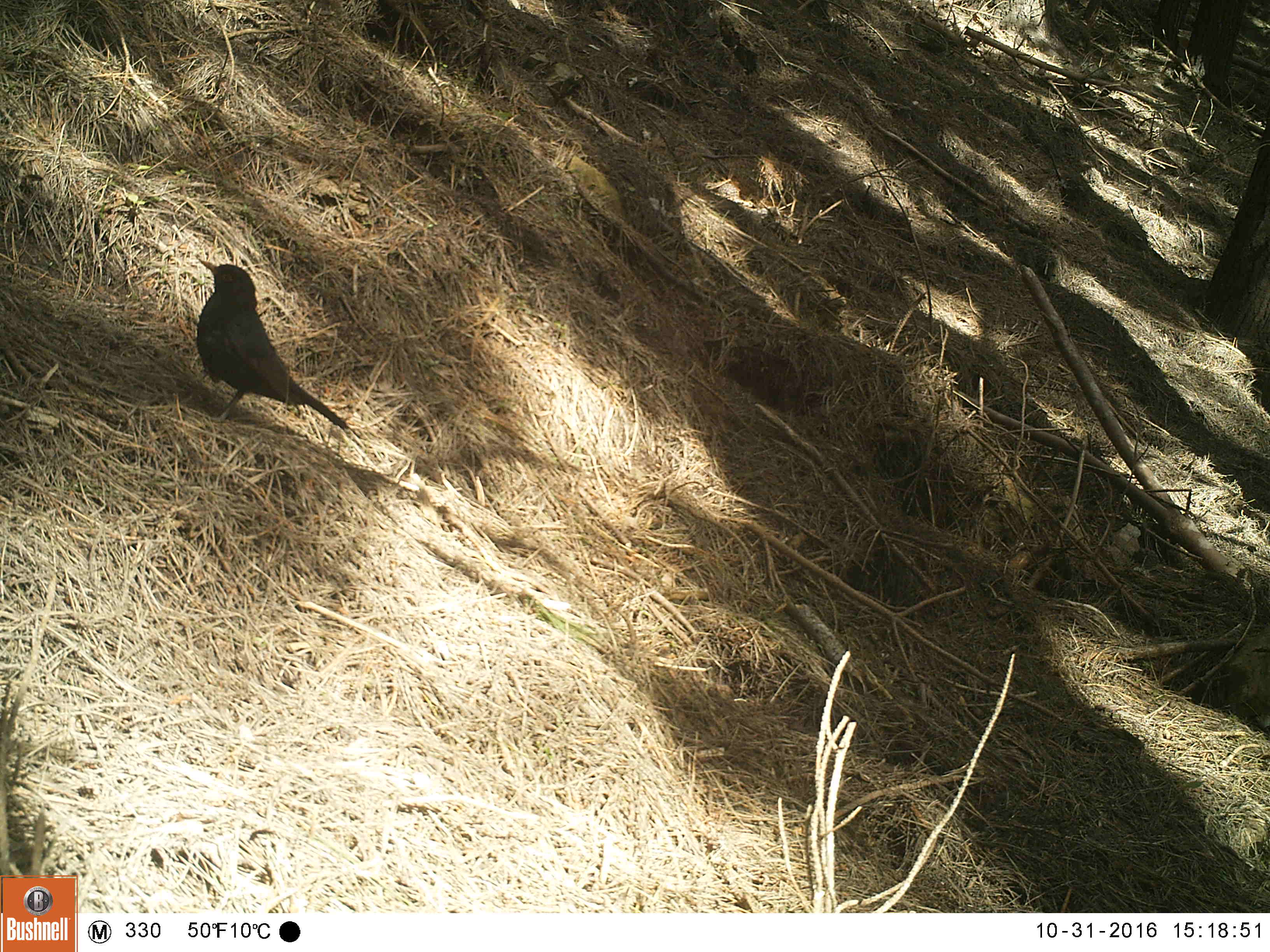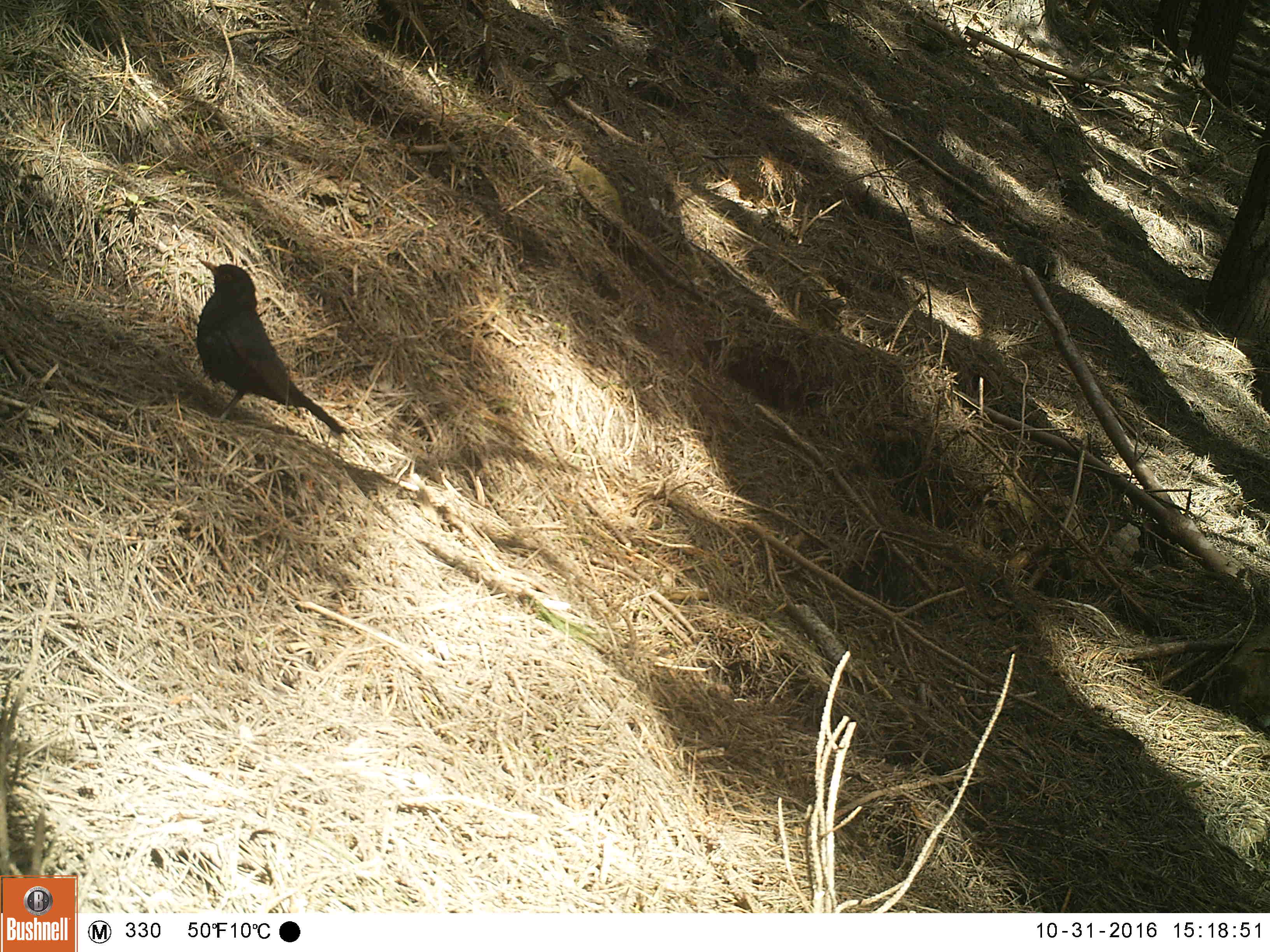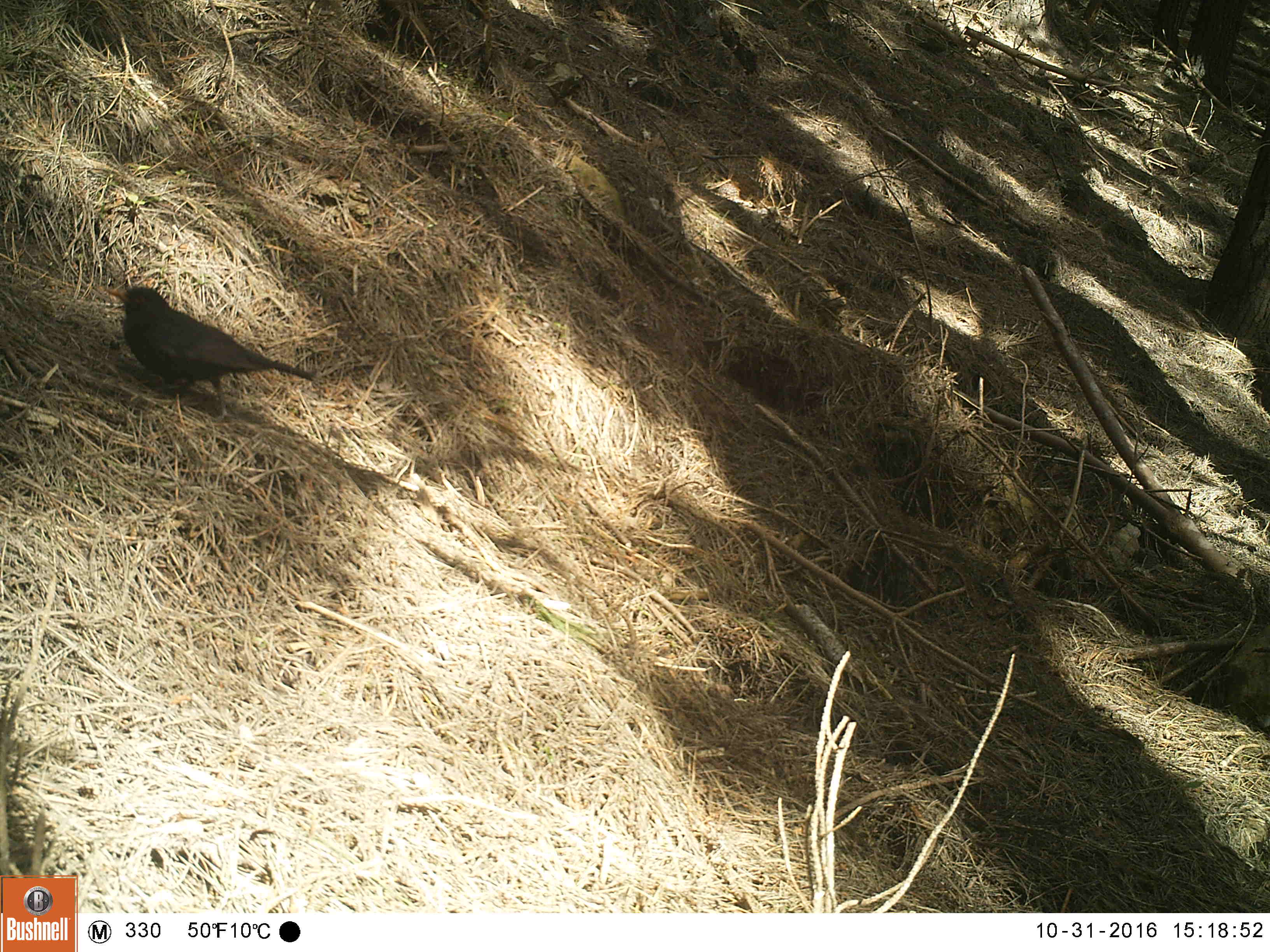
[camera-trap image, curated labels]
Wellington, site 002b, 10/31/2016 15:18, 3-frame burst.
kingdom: Animalia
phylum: Chordata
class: Aves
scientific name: Aves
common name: bird